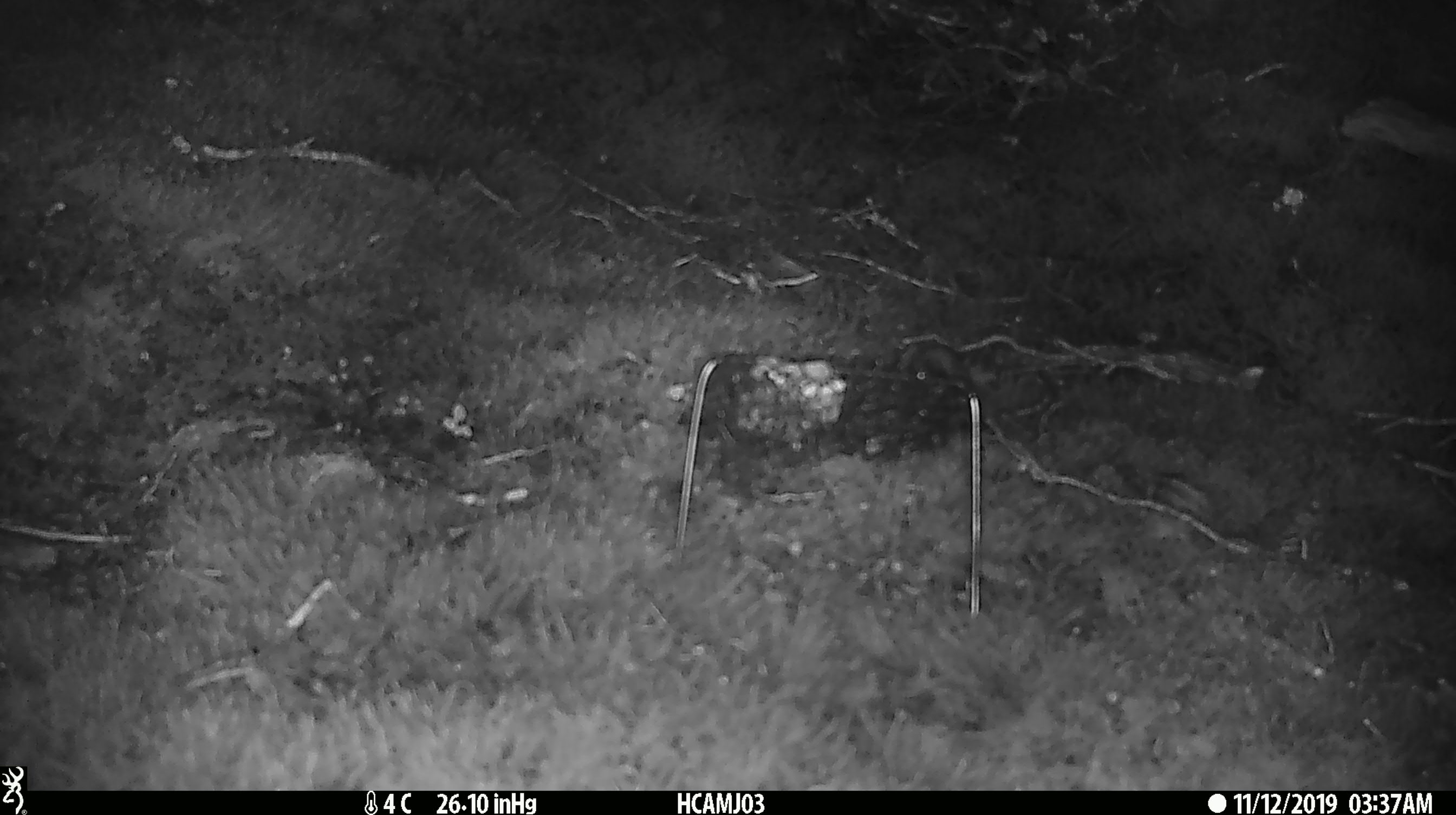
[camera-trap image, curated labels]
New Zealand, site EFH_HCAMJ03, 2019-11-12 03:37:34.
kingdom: Animalia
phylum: Chordata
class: Mammalia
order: Rodentia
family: Muridae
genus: Mus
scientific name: Mus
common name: mouse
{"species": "mouse (Mus)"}